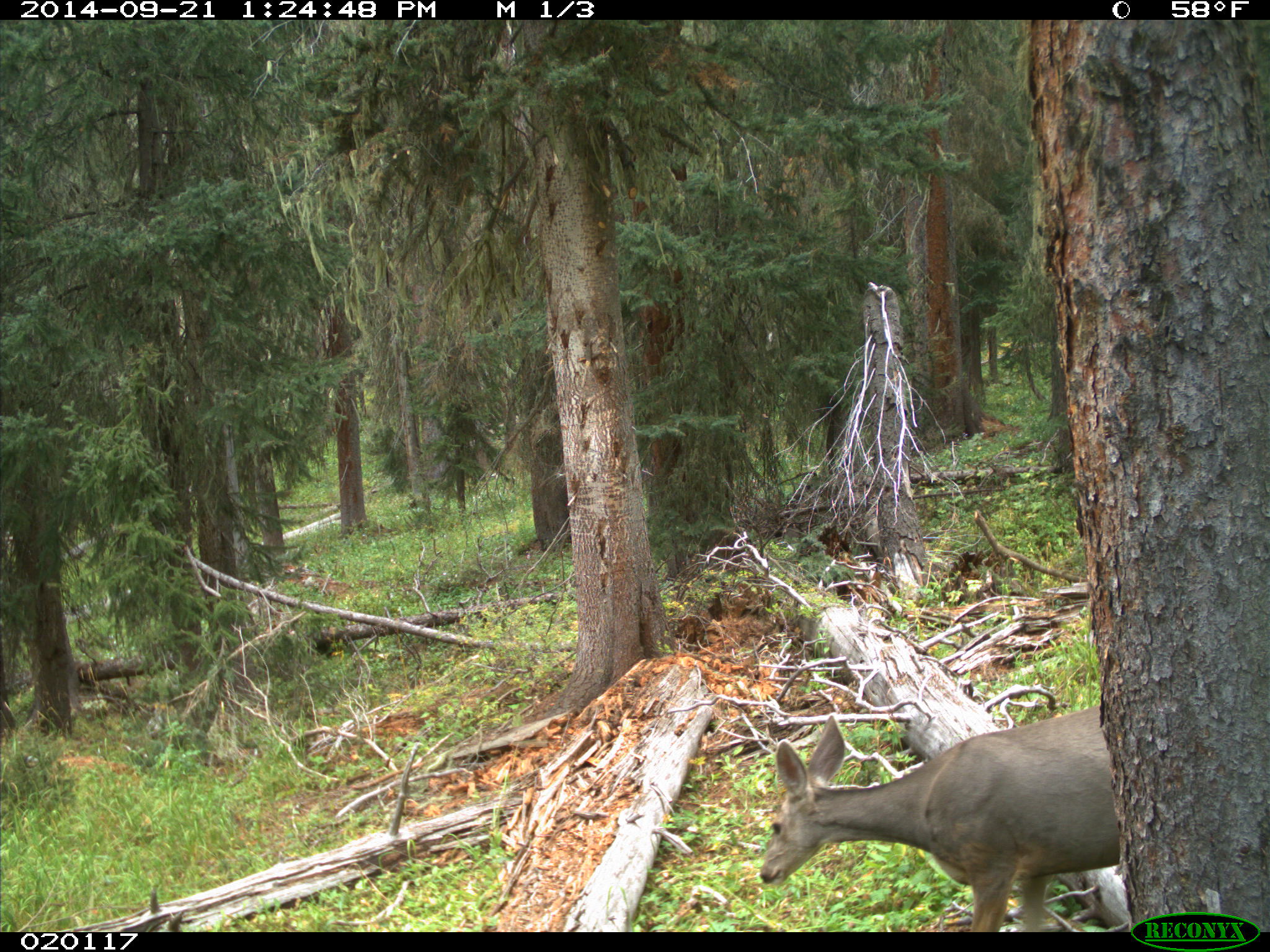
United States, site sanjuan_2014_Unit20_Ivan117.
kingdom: Animalia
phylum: Chordata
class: Mammalia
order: Artiodactyla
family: Cervidae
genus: Odocoileus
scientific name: Odocoileus hemionus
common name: mule deer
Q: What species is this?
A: Odocoileus hemionus (mule deer).